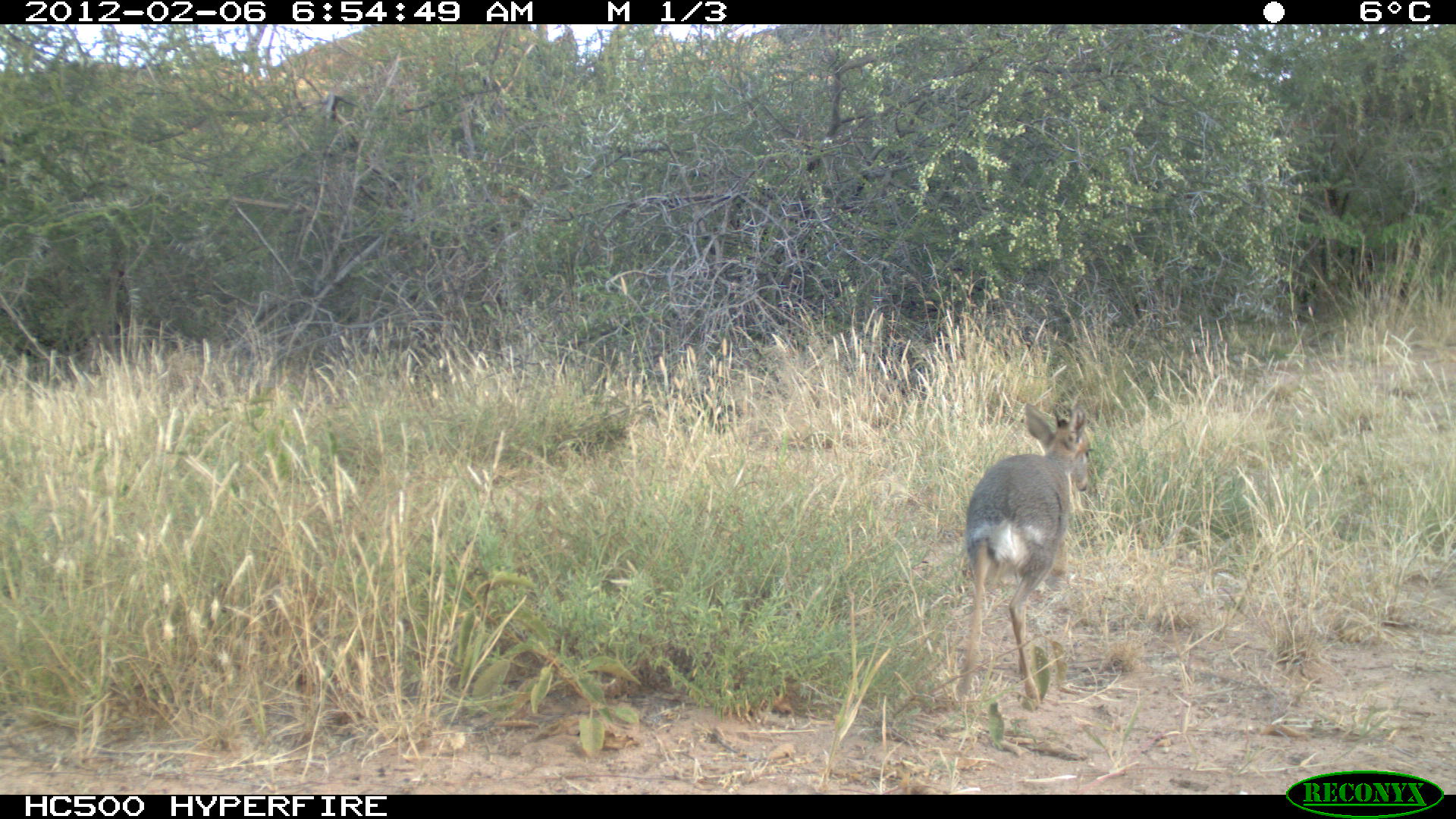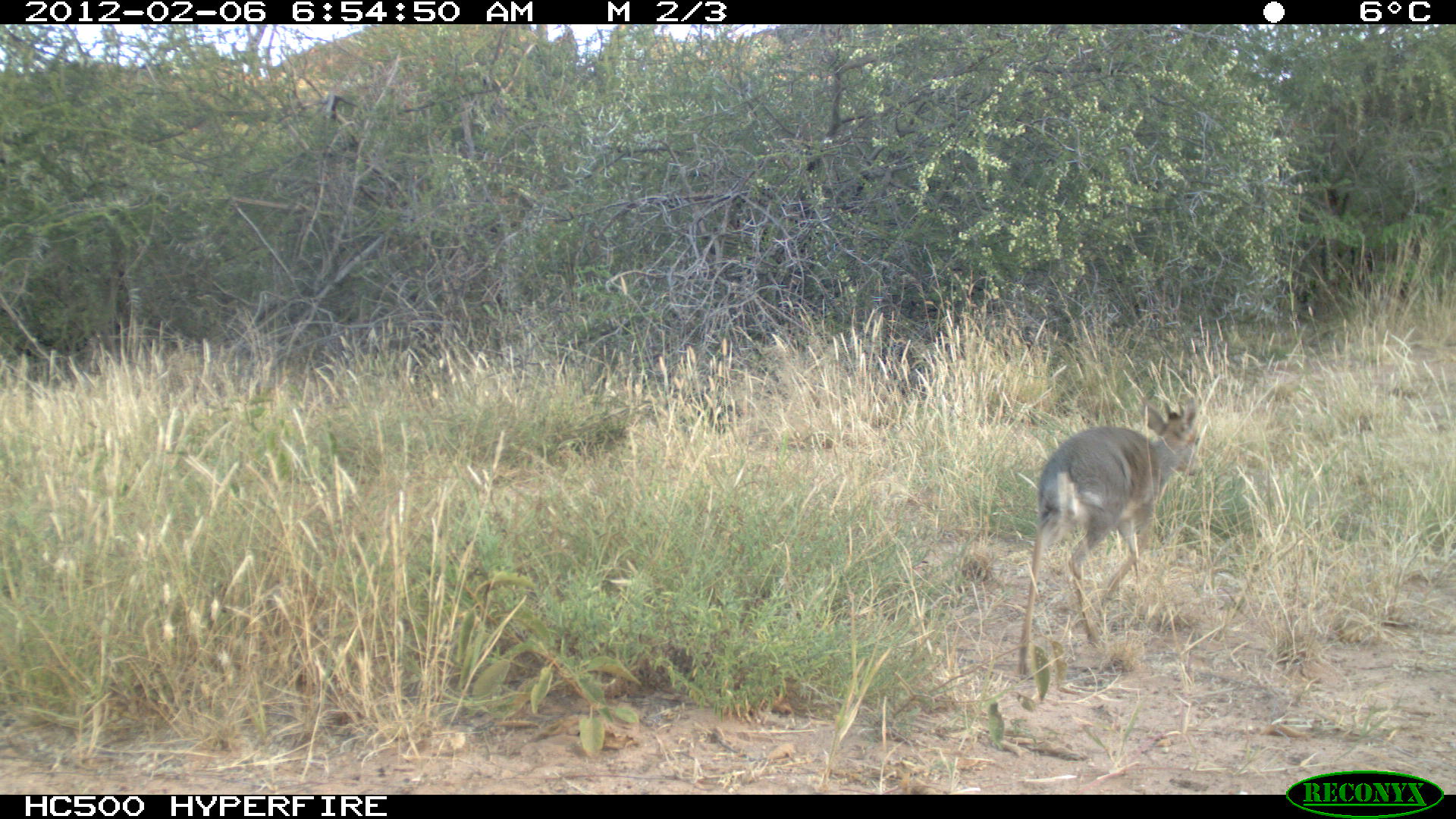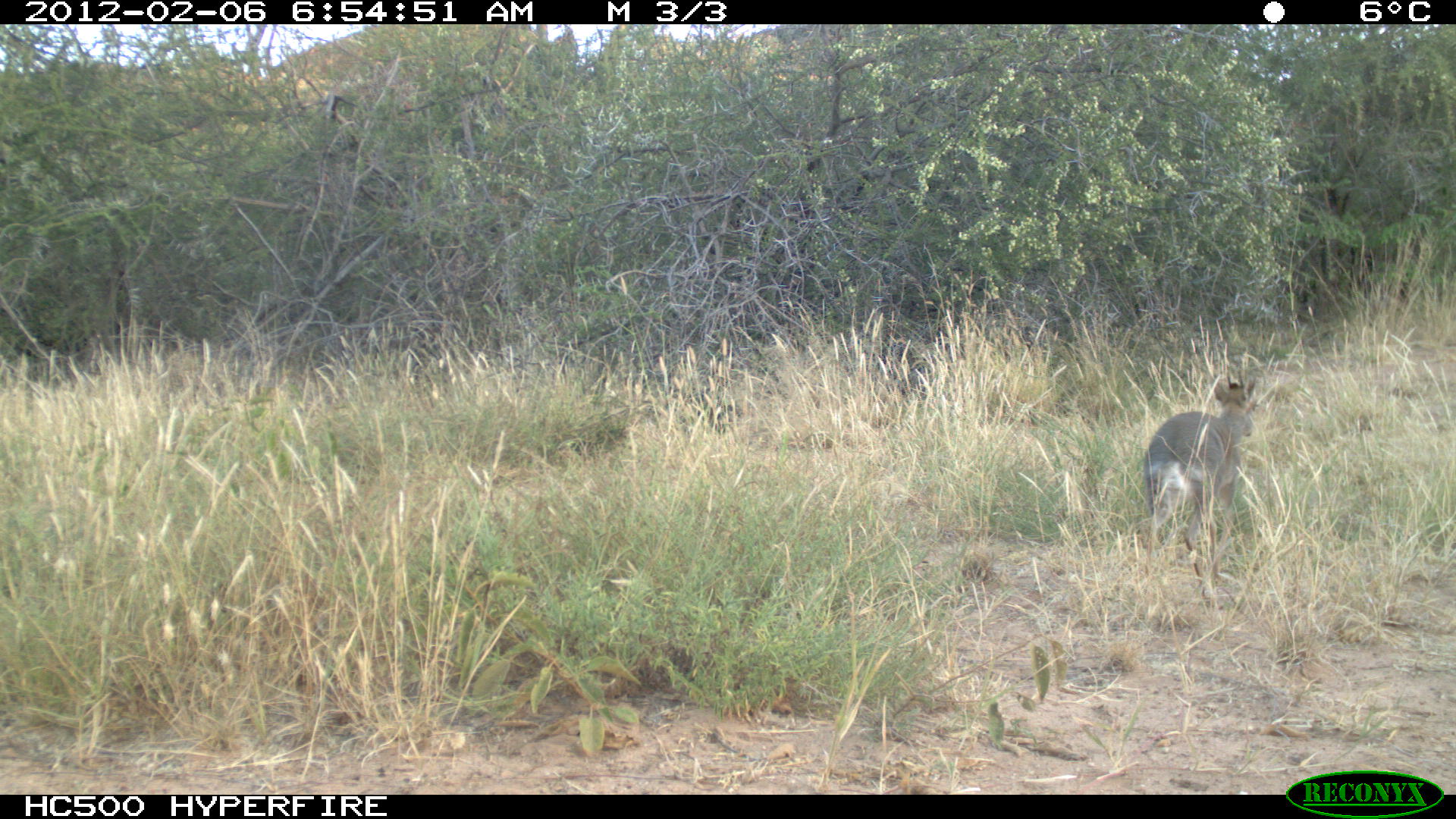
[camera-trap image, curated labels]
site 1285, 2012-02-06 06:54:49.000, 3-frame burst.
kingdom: Animalia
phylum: Chordata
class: Mammalia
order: Artiodactyla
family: Bovidae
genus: Madoqua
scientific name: Madoqua guentheri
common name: günther's dik-dik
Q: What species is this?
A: Madoqua guentheri (günther's dik-dik).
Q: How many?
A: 1.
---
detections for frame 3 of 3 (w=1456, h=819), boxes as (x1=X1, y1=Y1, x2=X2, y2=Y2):
madoqua guentheri: (x1=1139, y1=363, x2=1261, y2=609)